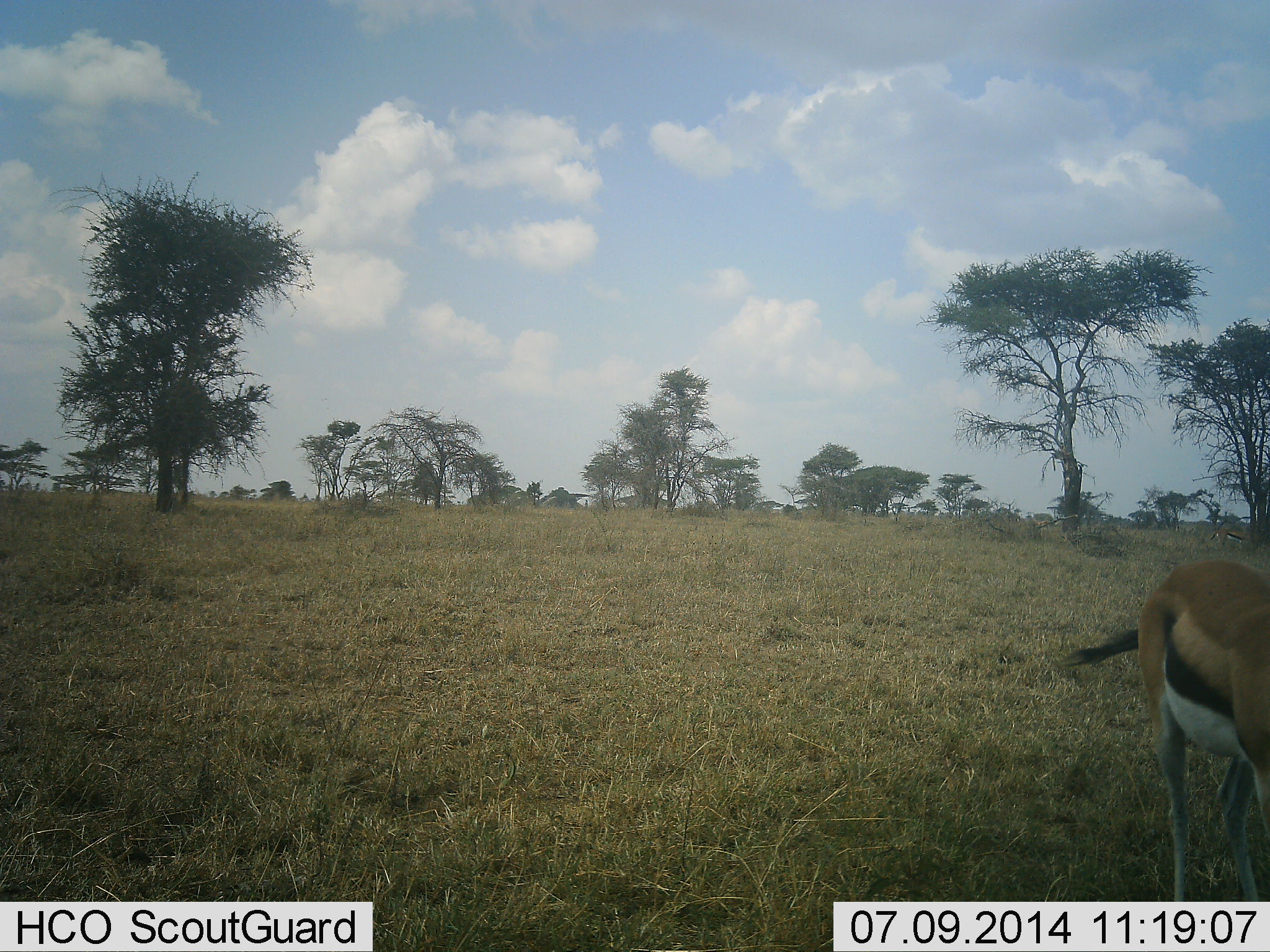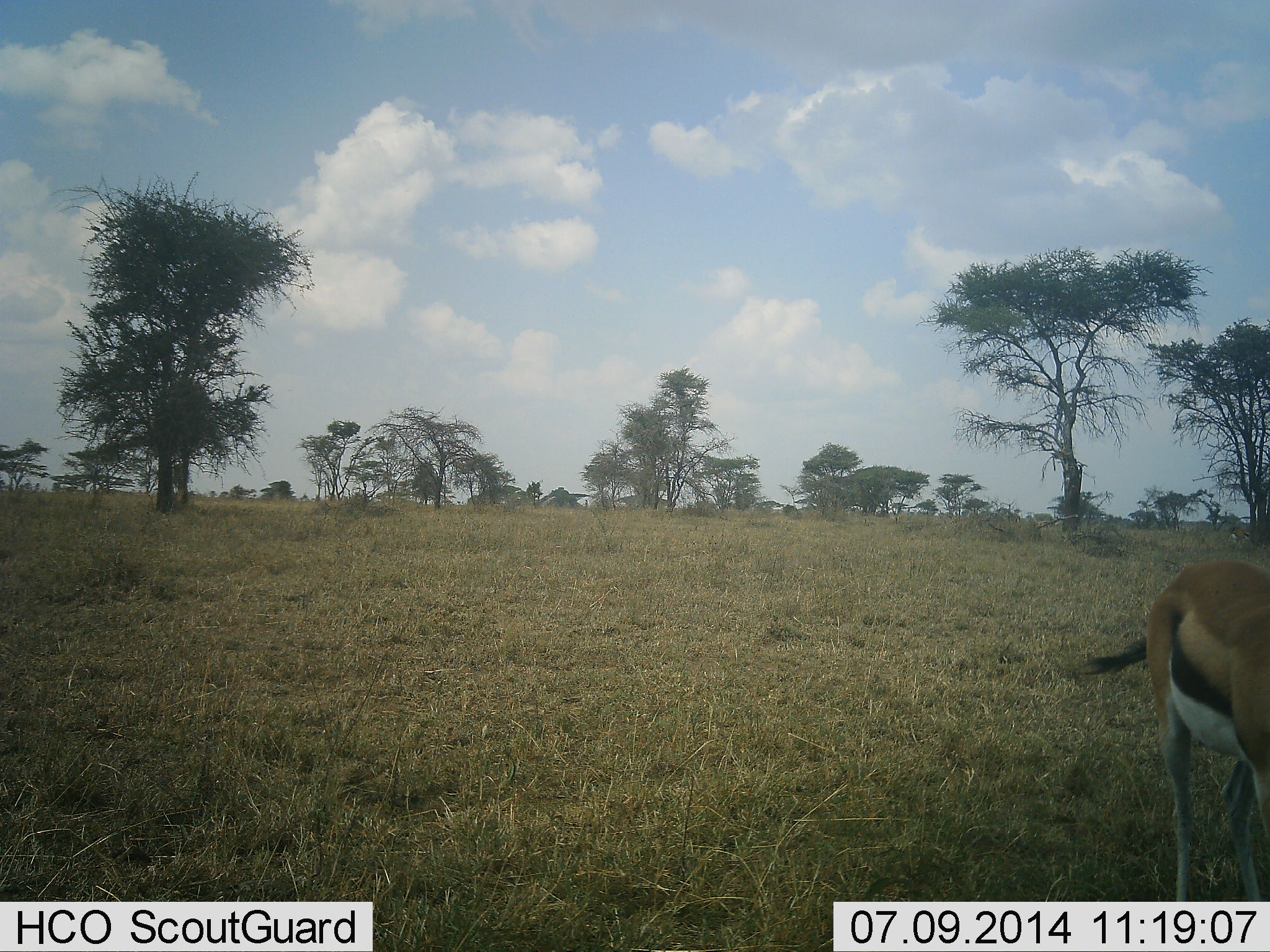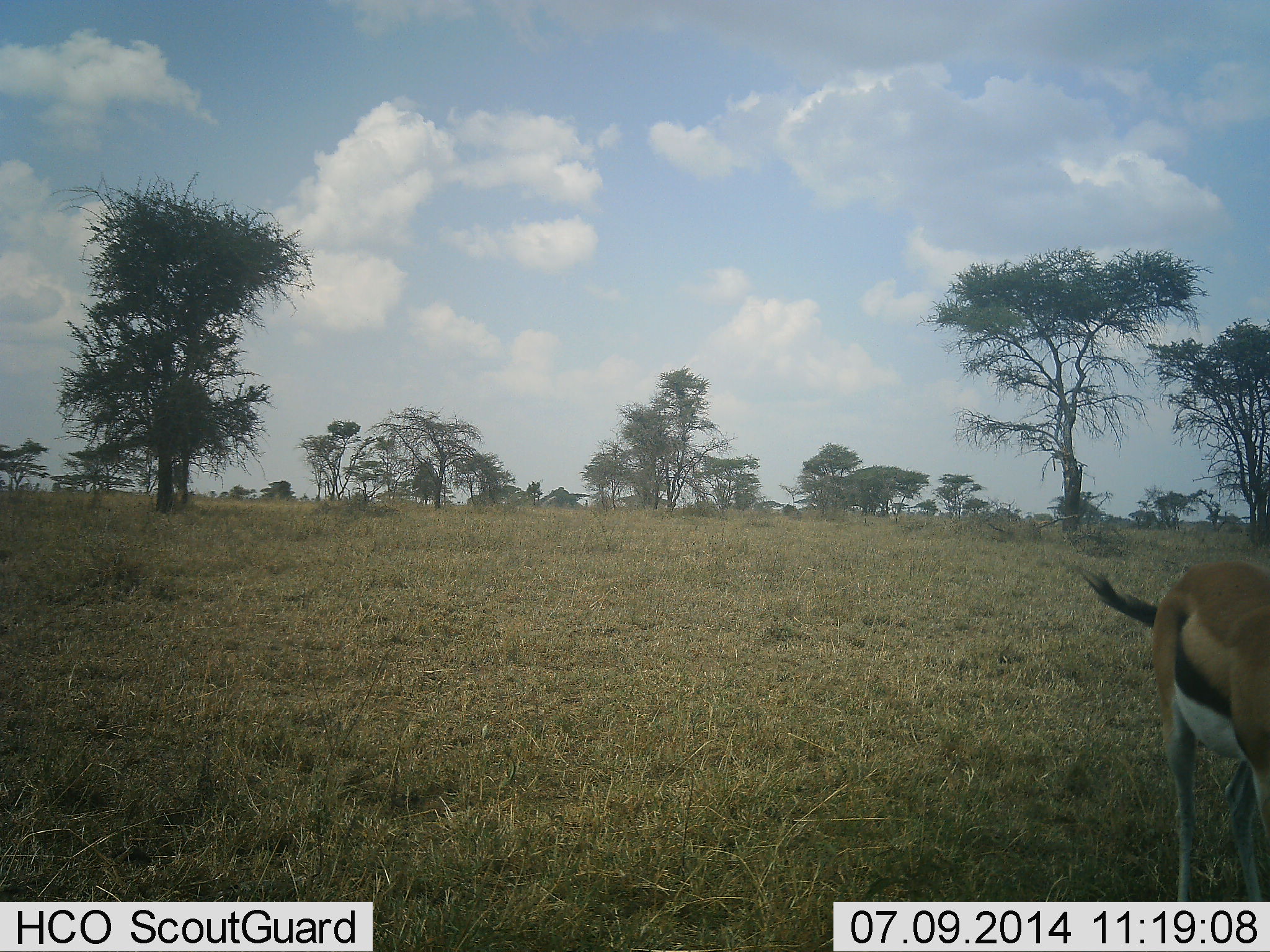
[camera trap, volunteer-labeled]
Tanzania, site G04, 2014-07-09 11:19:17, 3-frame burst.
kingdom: Animalia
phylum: Chordata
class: Mammalia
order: Artiodactyla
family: Bovidae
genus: Eudorcas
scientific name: Eudorcas thomsonii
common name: thomson's gazelle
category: gazellethomsons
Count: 1.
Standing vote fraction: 90%.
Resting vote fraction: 0%.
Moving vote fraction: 10%.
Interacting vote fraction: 0%.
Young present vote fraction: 0%.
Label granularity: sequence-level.